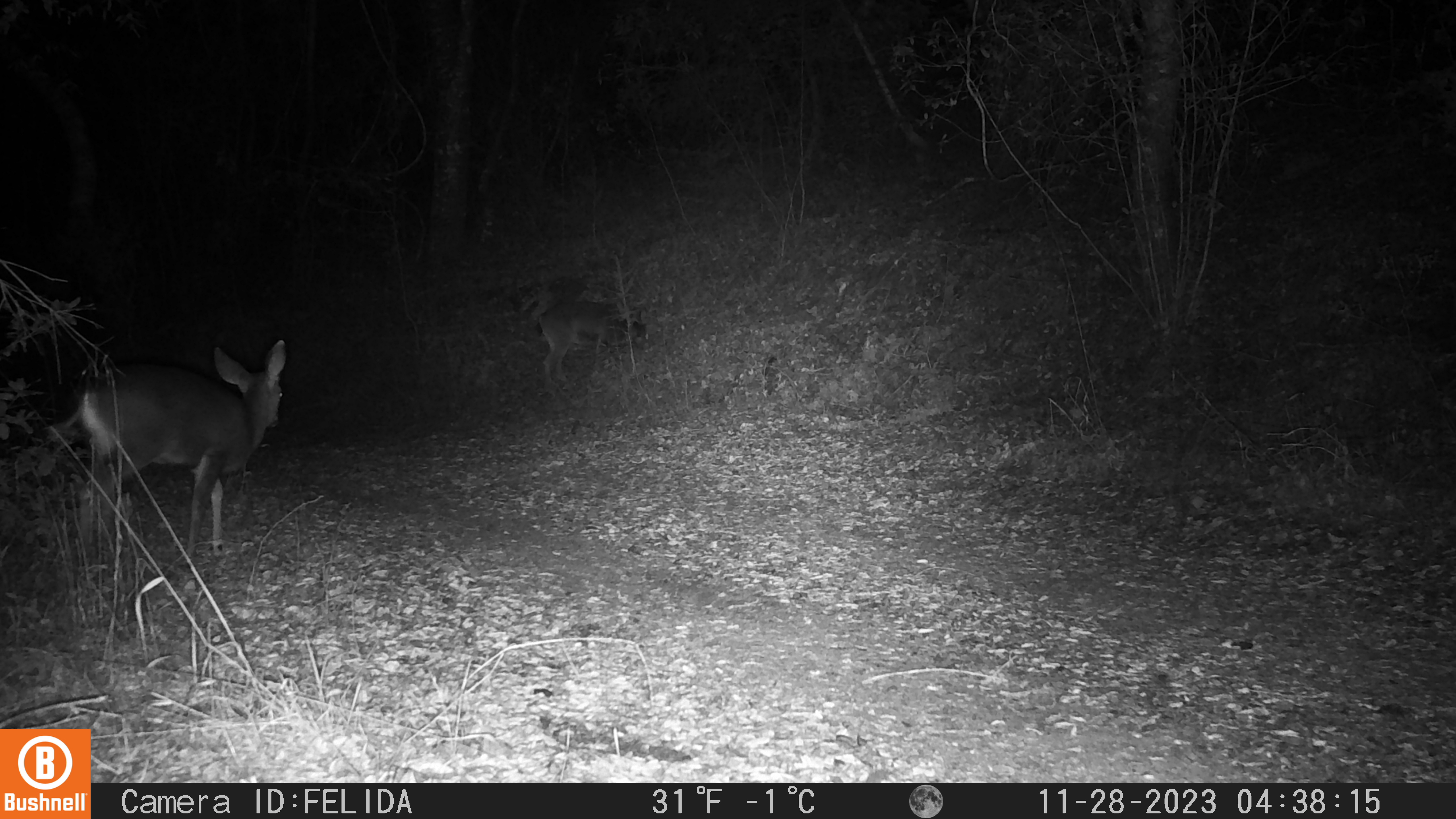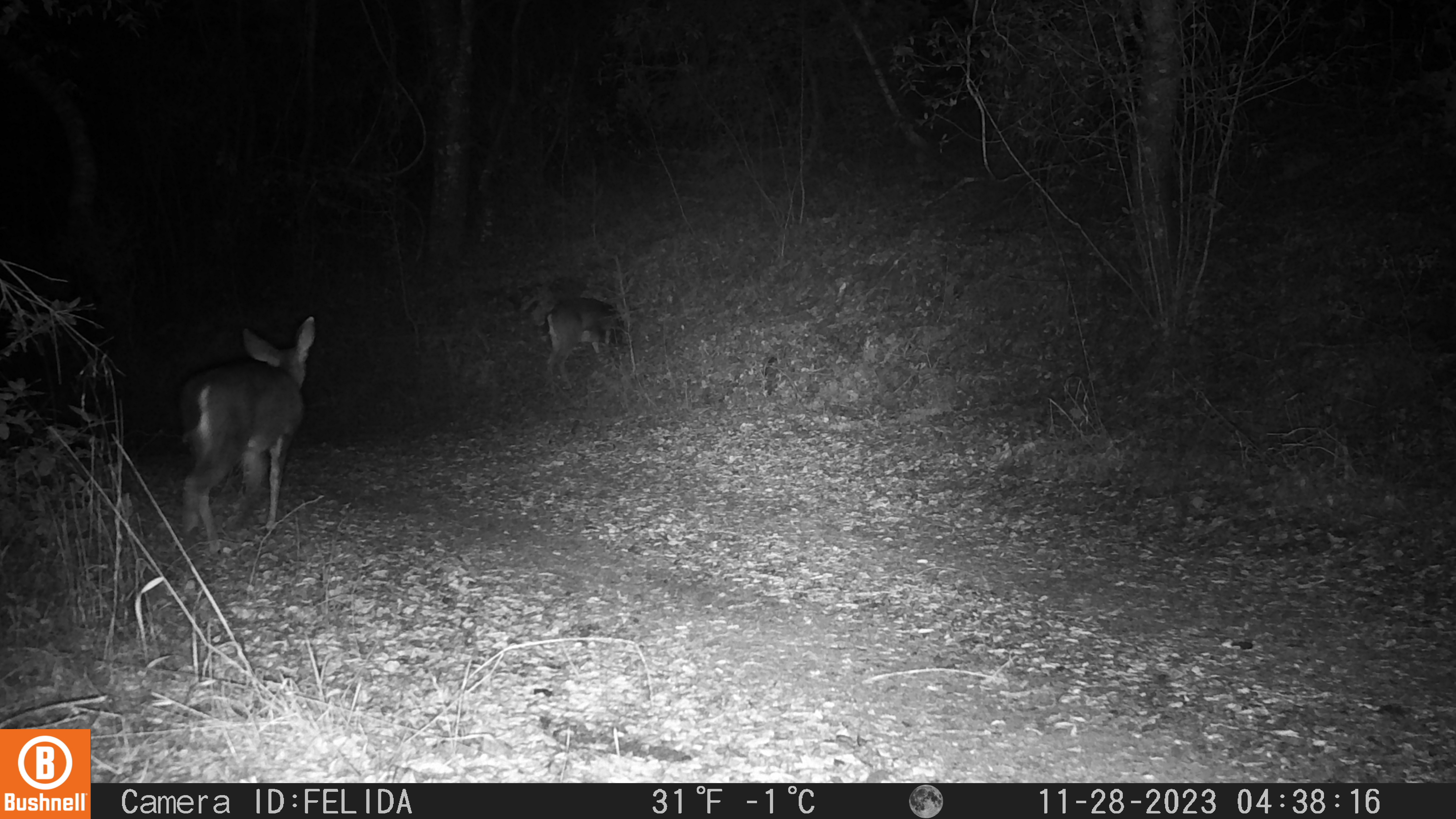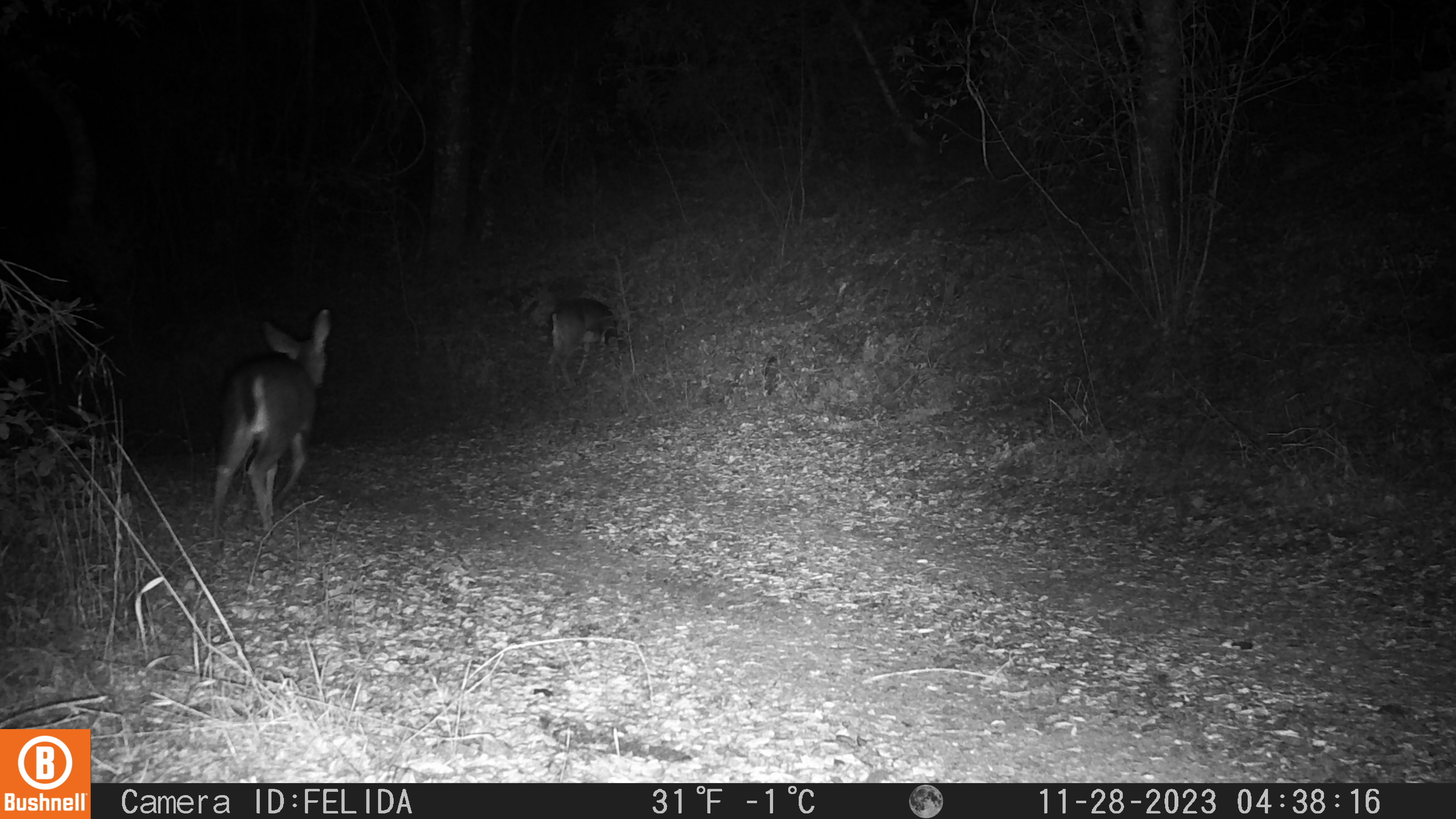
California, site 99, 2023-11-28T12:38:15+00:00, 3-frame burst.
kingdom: Animalia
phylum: Chordata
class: Mammalia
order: Artiodactyla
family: Cervidae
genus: Odocoileus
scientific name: Odocoileus hemionus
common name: mule deer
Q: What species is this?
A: Mule deer (Odocoileus hemionus).